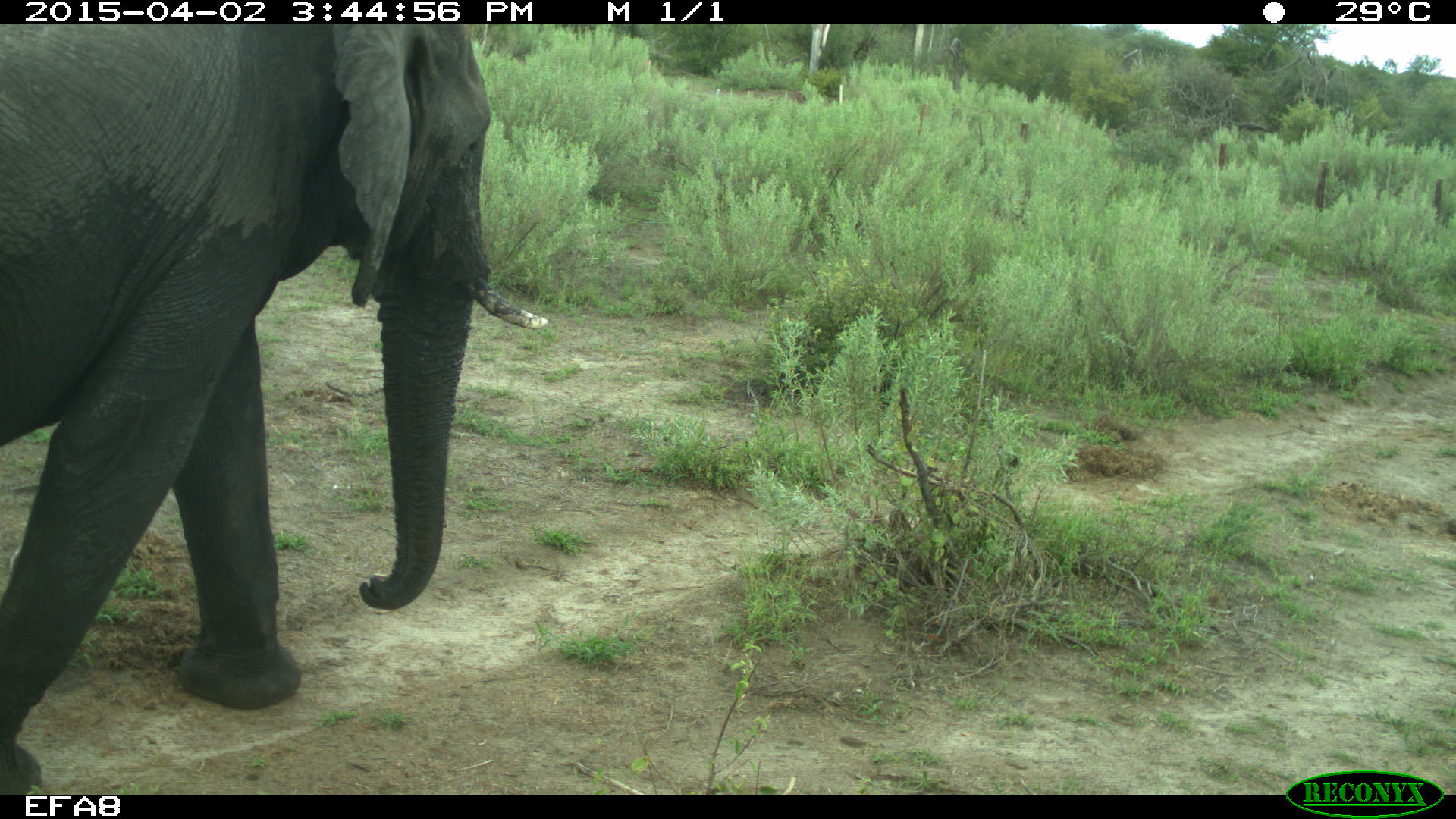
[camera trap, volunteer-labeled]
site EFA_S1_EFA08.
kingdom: Animalia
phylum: Chordata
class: Mammalia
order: Proboscidea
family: Elephantidae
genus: Loxodonta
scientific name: Loxodonta africana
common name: african bush elephant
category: elephant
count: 1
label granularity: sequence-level